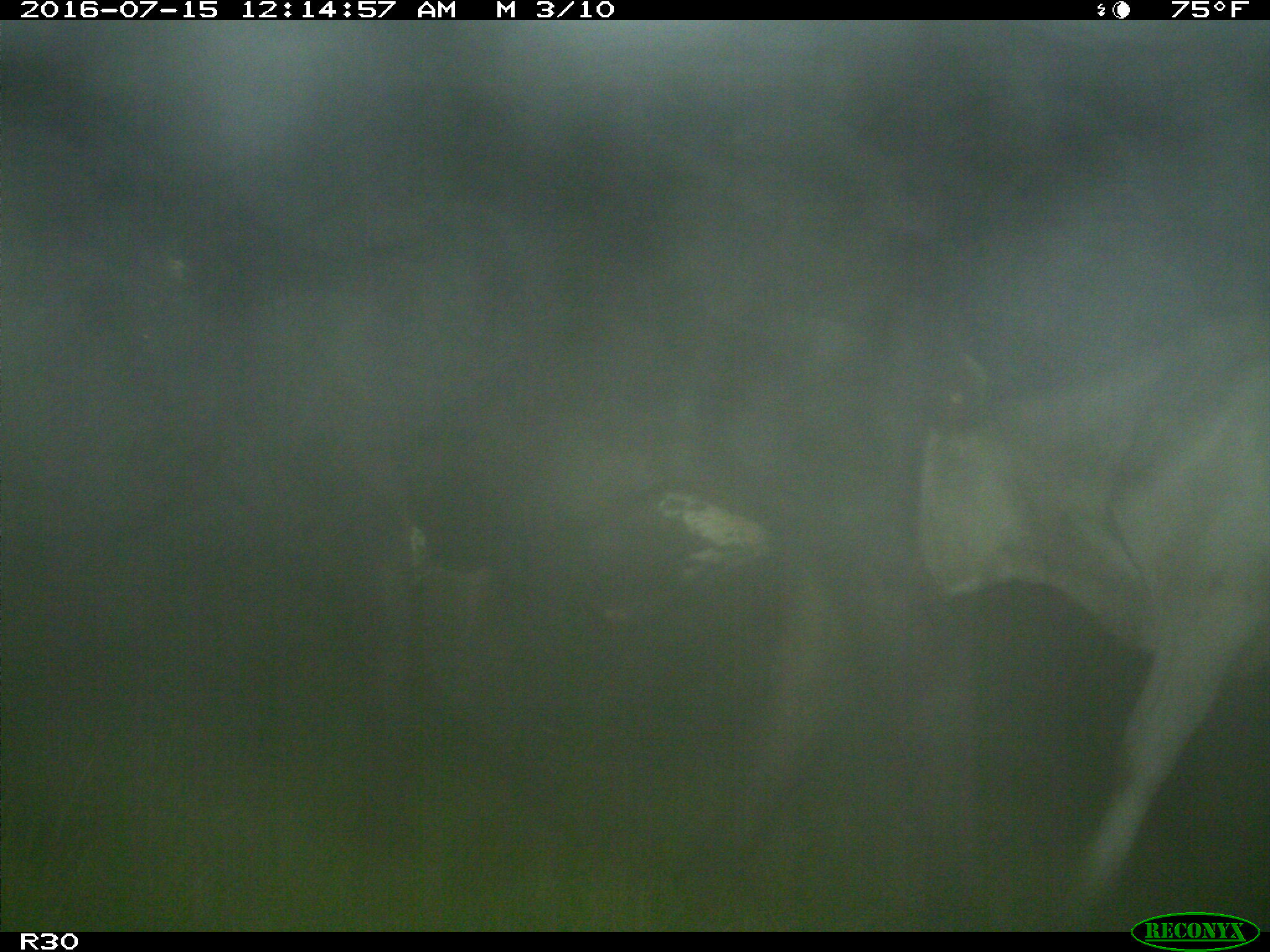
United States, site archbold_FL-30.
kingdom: Animalia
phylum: Chordata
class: Mammalia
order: Artiodactyla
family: Bovidae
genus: Bos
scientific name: Bos taurus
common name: domestic cow